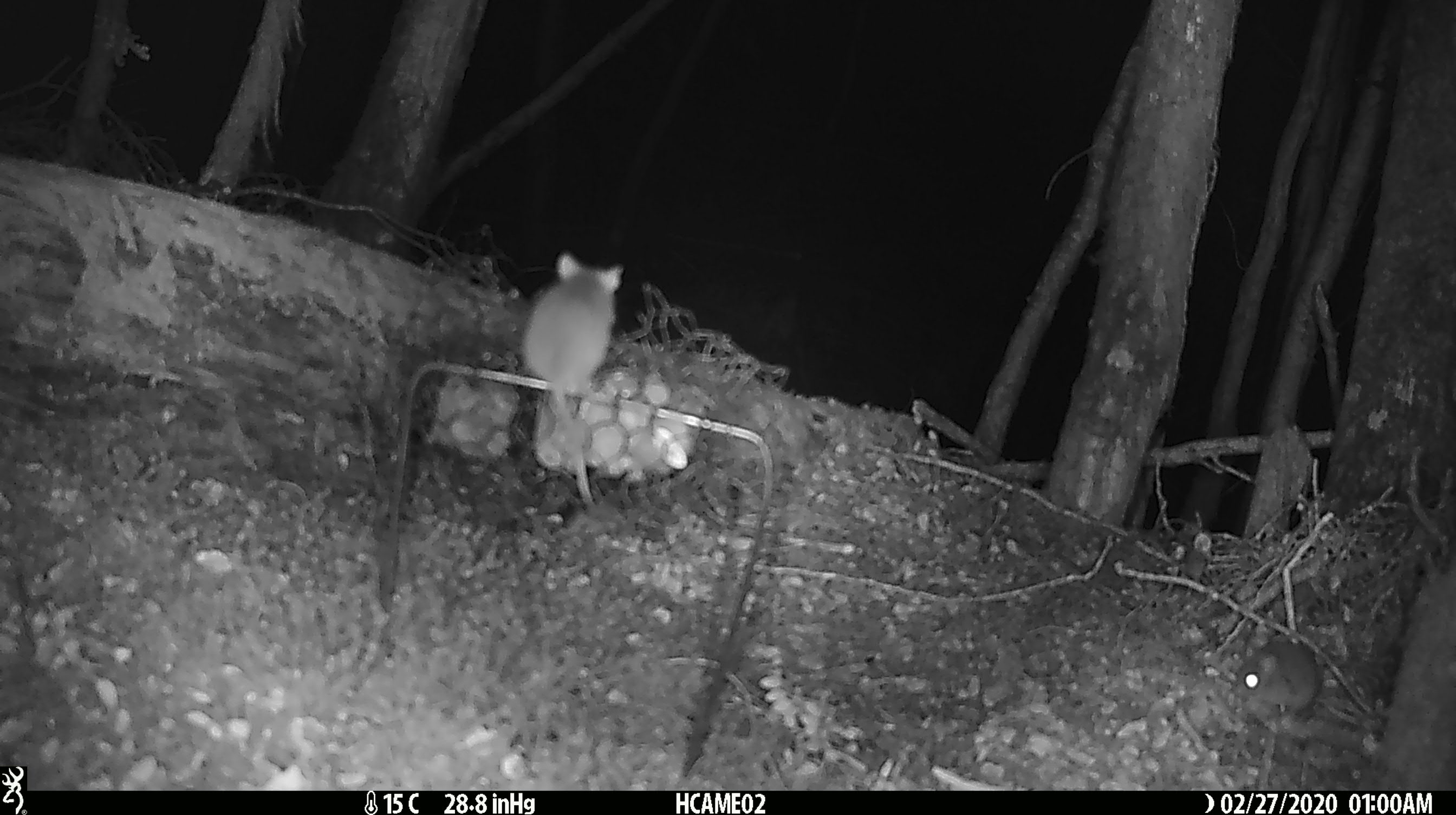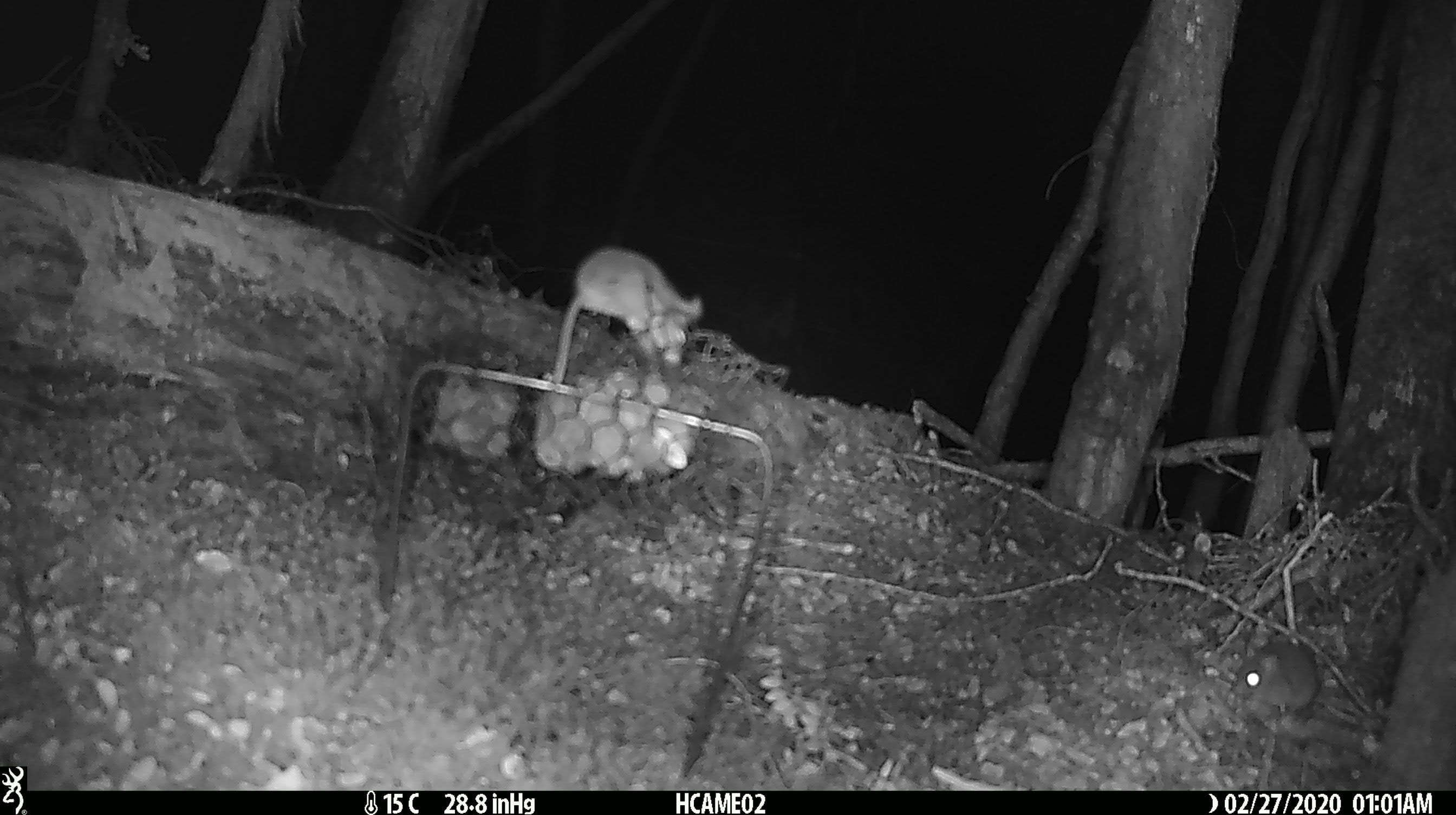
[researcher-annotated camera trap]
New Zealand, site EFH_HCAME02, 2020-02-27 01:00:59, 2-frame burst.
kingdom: Animalia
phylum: Chordata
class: Mammalia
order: Rodentia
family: Muridae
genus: Mus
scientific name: Mus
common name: mouse